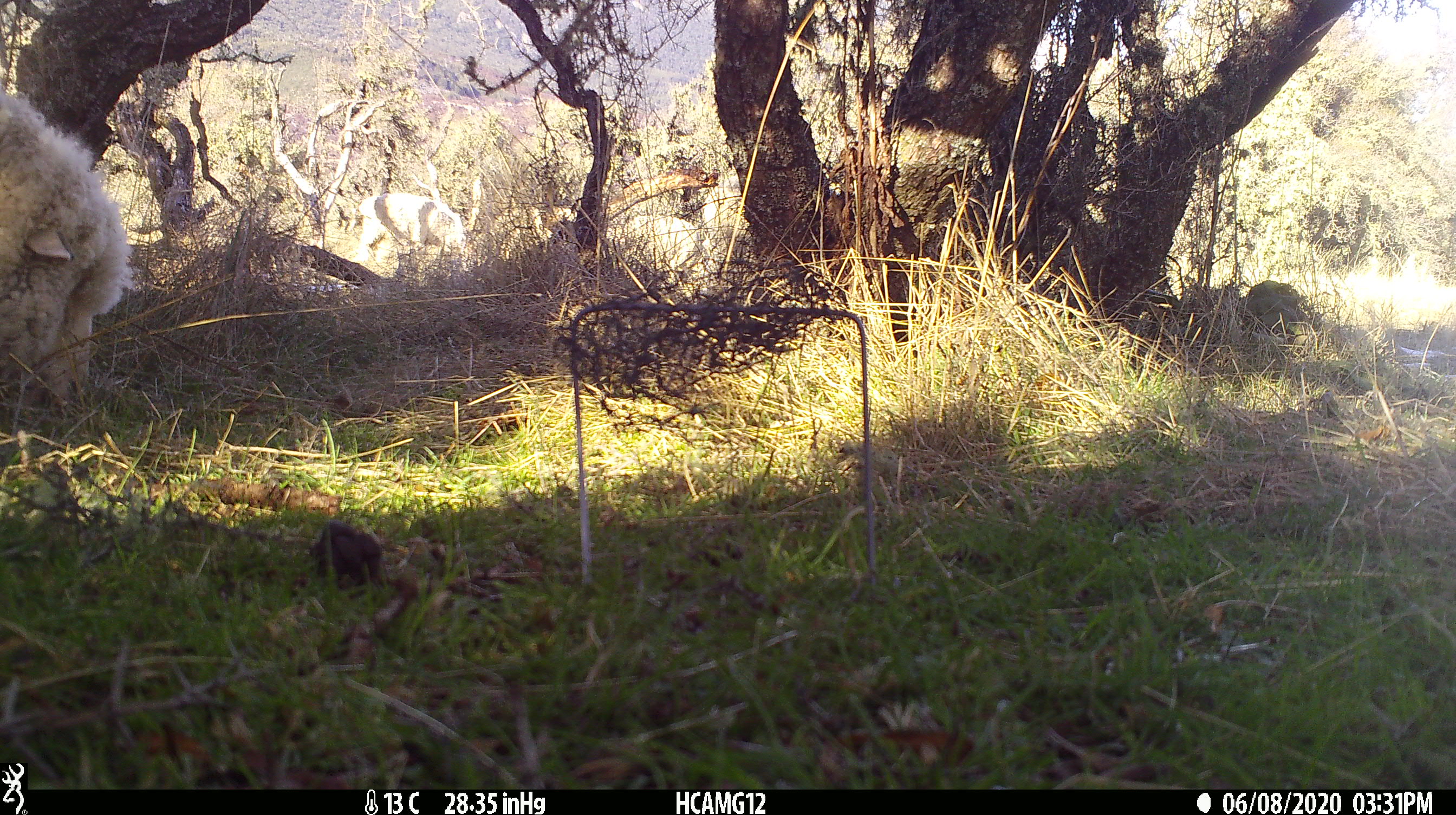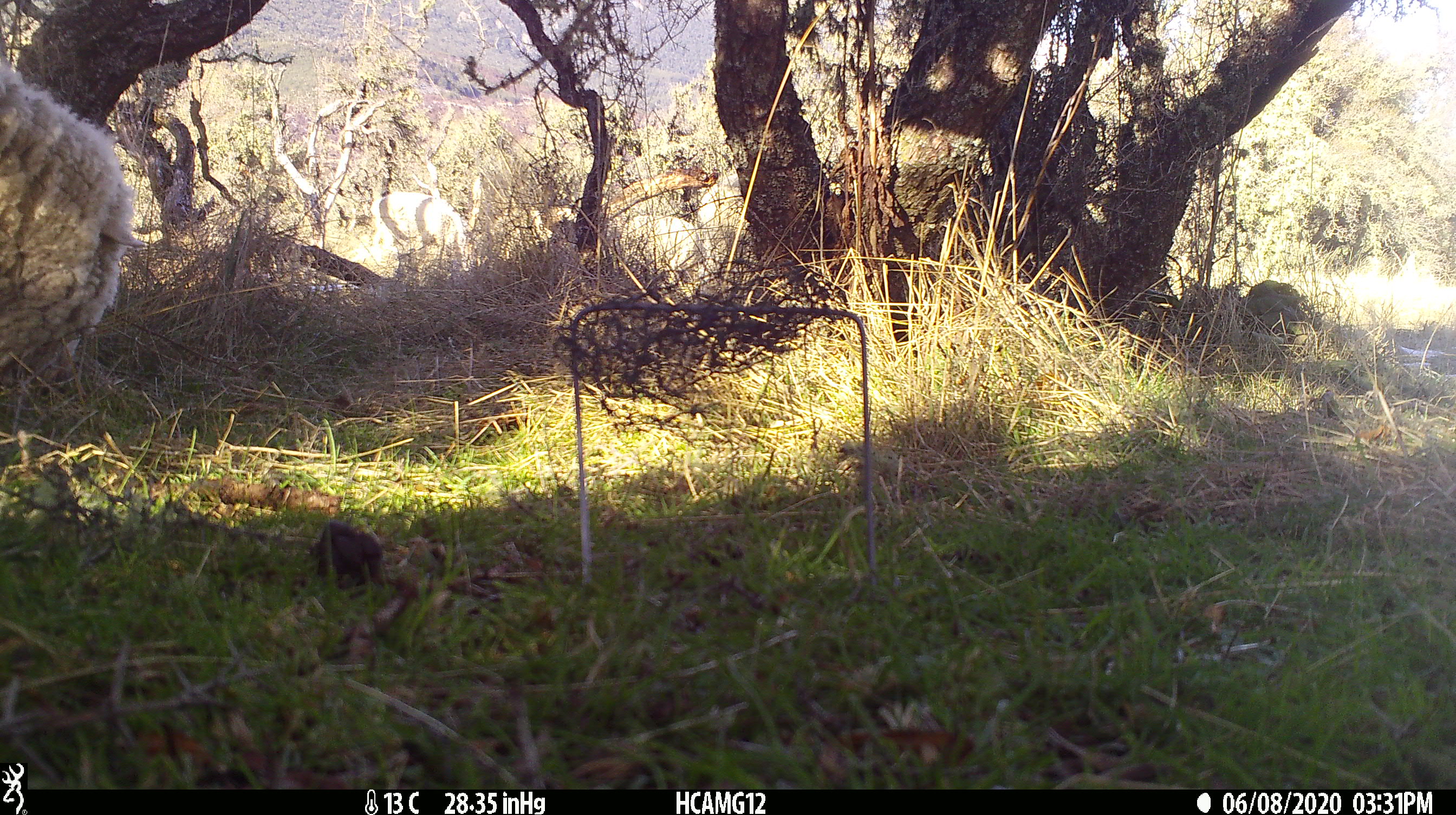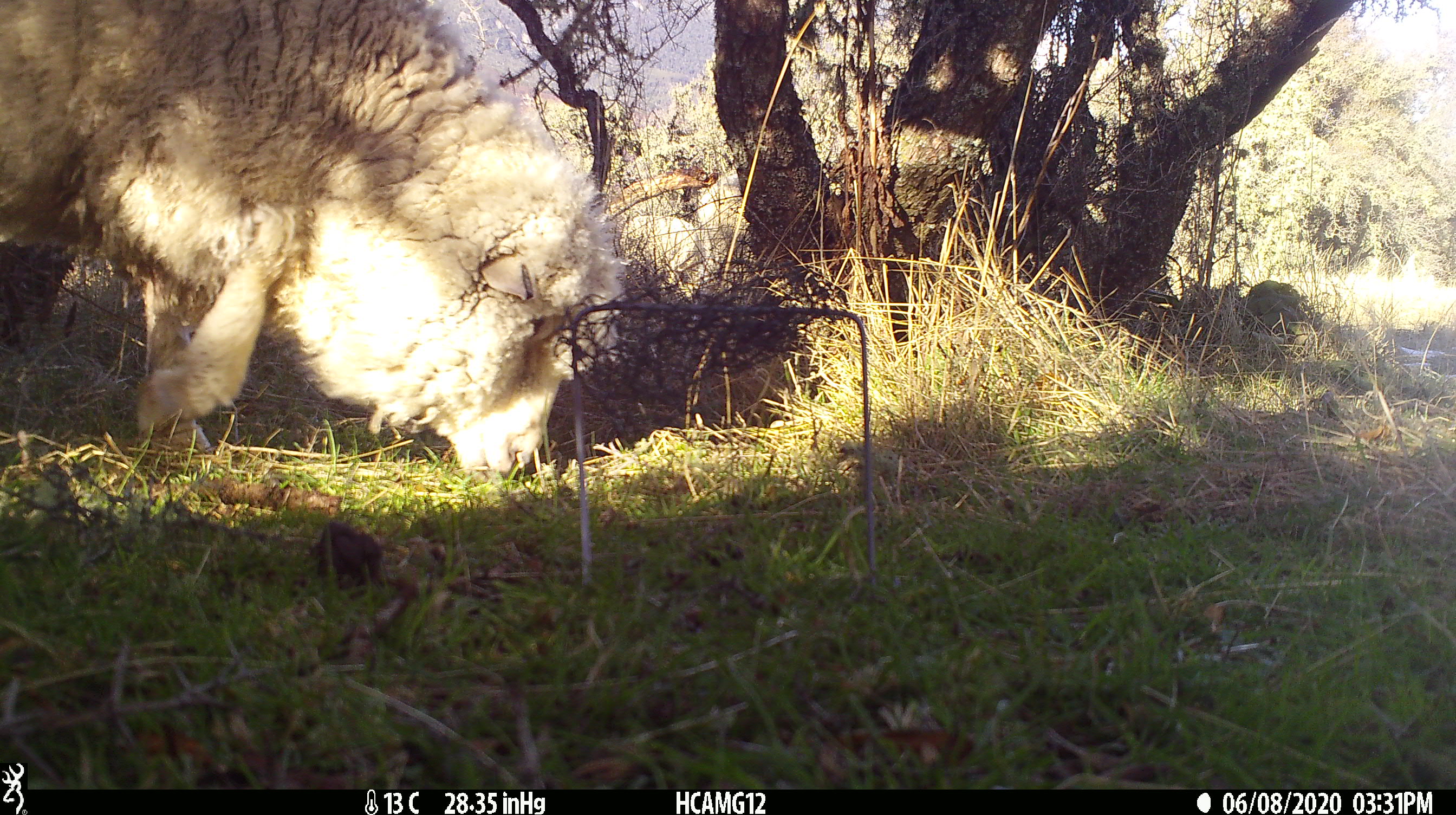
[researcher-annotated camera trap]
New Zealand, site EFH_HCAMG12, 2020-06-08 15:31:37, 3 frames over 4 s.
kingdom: Animalia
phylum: Chordata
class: Mammalia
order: Artiodactyla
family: Bovidae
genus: Ovis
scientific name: Ovis aries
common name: domestic sheep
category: sheep